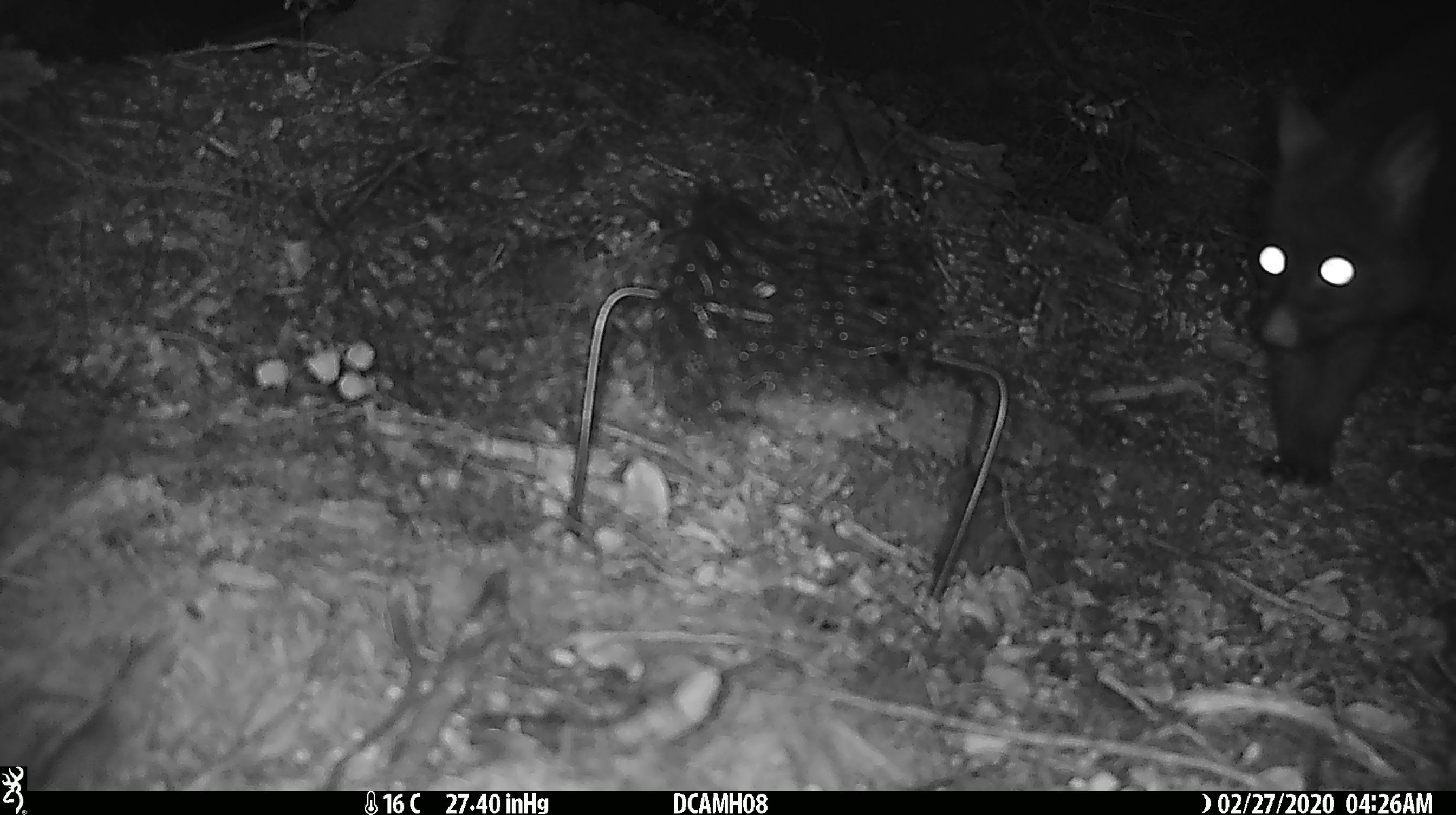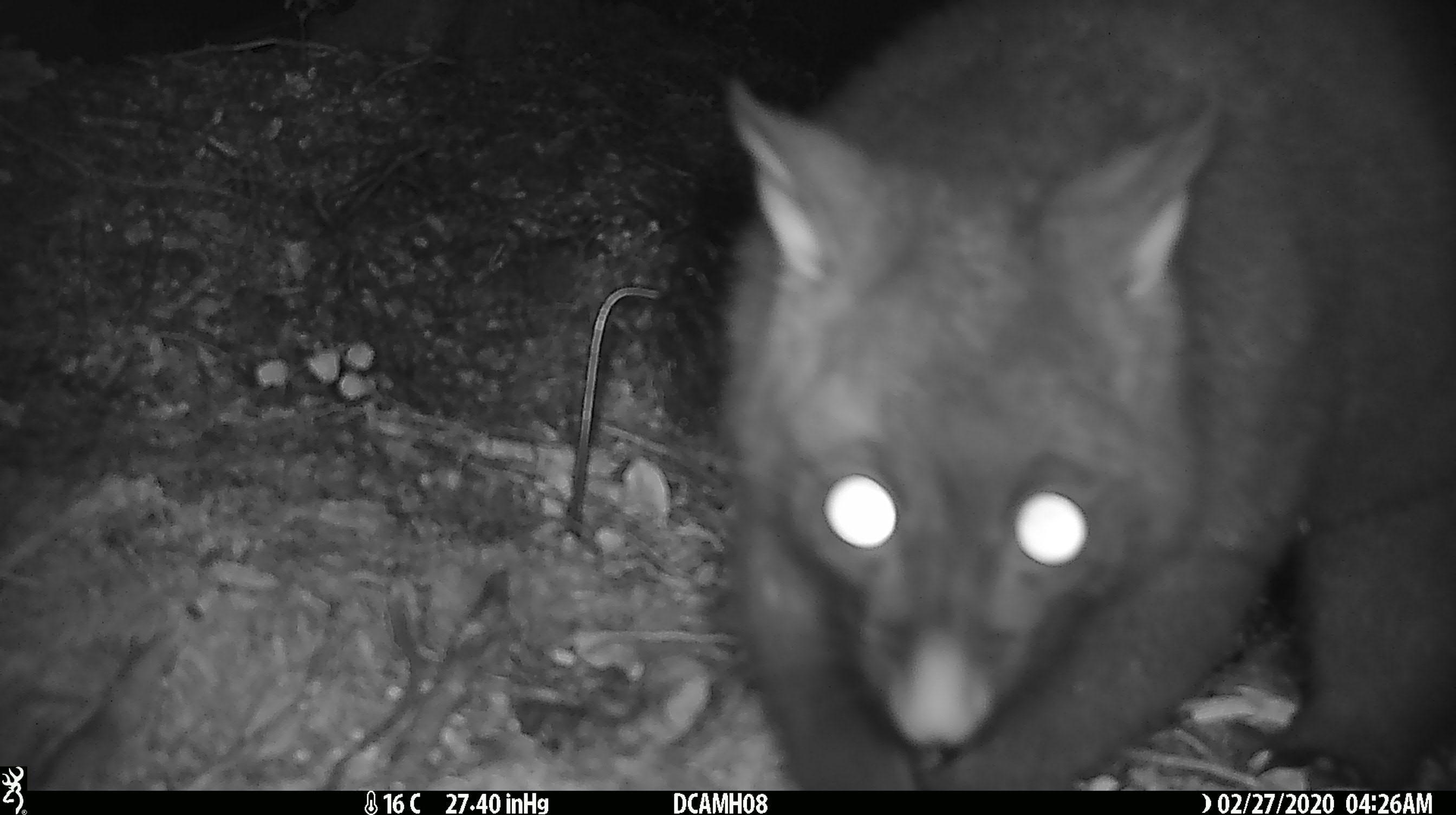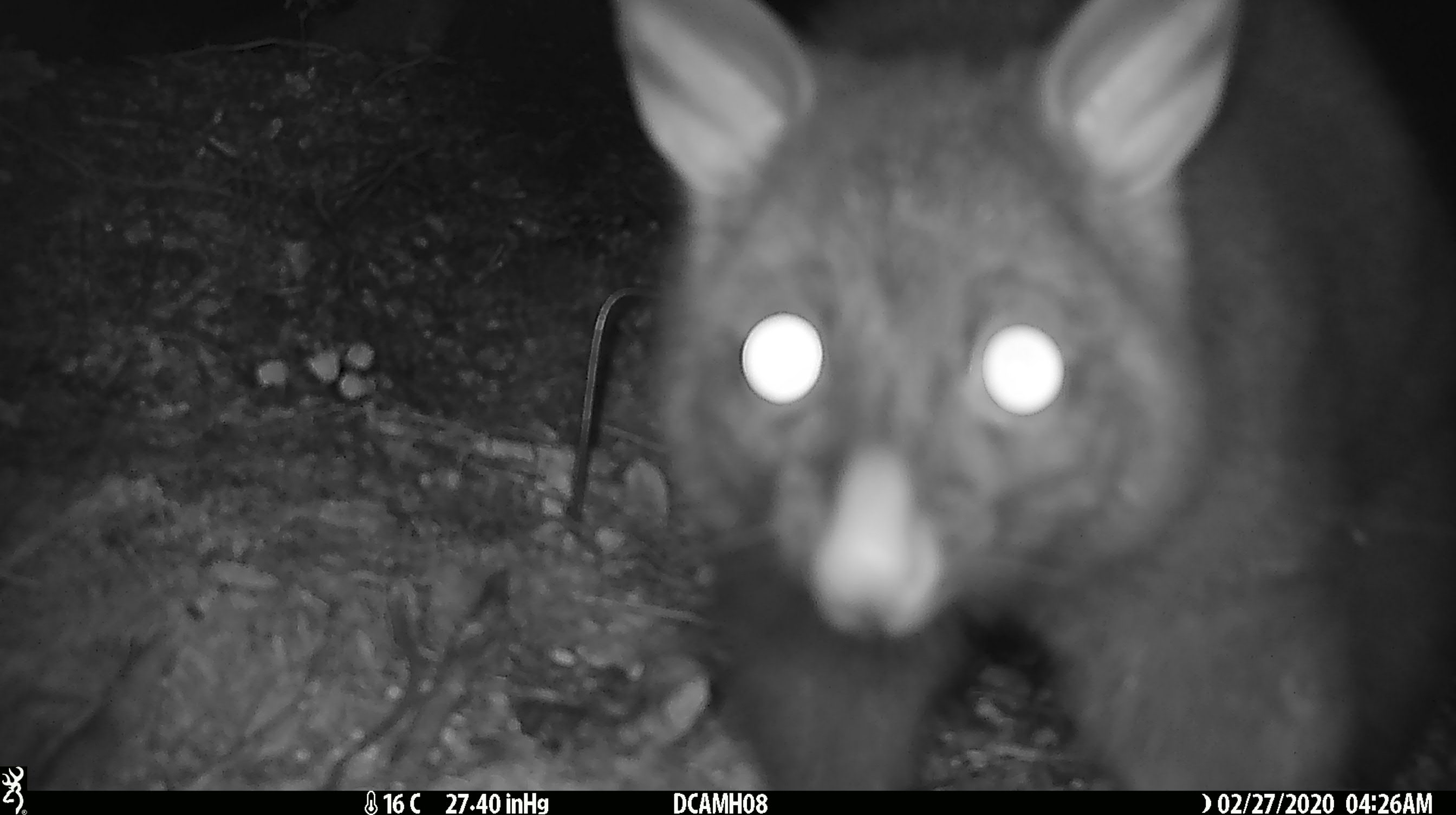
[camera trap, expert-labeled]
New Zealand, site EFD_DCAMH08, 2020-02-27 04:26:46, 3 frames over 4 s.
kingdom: Animalia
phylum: Chordata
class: Mammalia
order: Diprotodontia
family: Phalangeridae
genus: Trichosurus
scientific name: Trichosurus vulpecula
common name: common brushtail possum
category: possum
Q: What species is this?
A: Possum (common brushtail possum) (Trichosurus vulpecula).